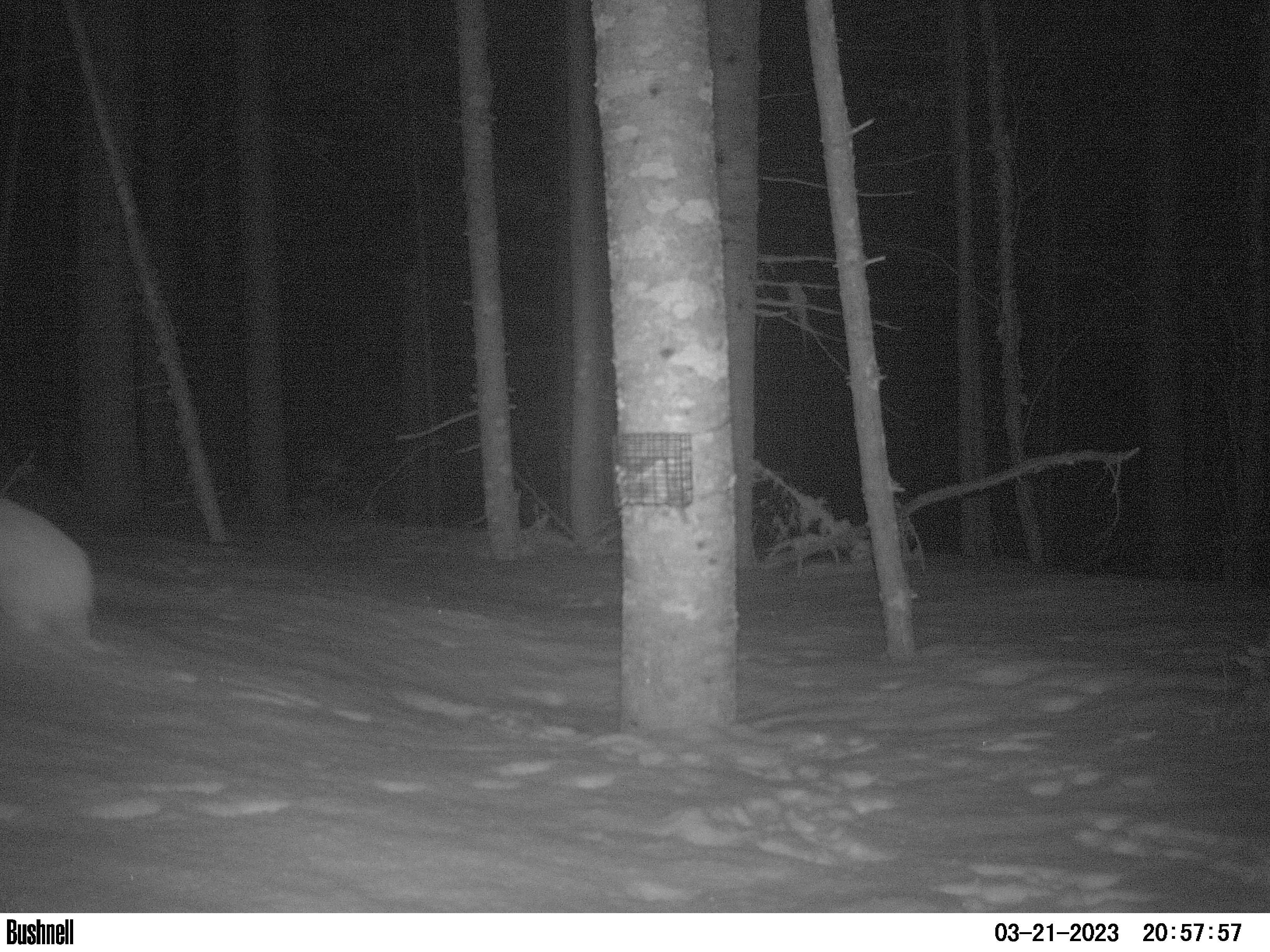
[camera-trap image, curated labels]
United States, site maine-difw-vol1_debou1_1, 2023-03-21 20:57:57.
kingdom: Animalia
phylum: Chordata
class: Mammalia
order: Lagomorpha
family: Leporidae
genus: Lepus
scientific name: Lepus americanus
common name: snowshoe hare